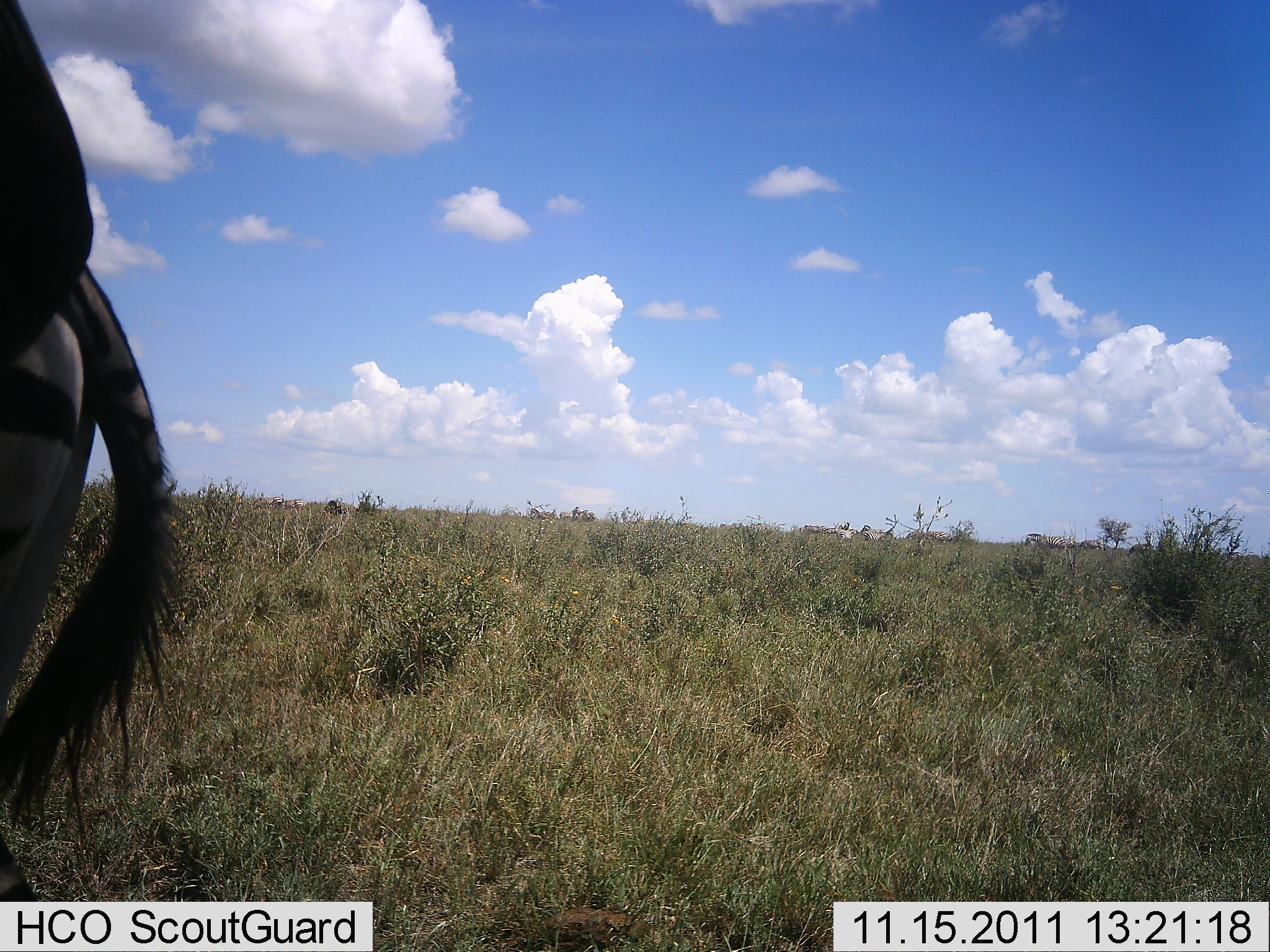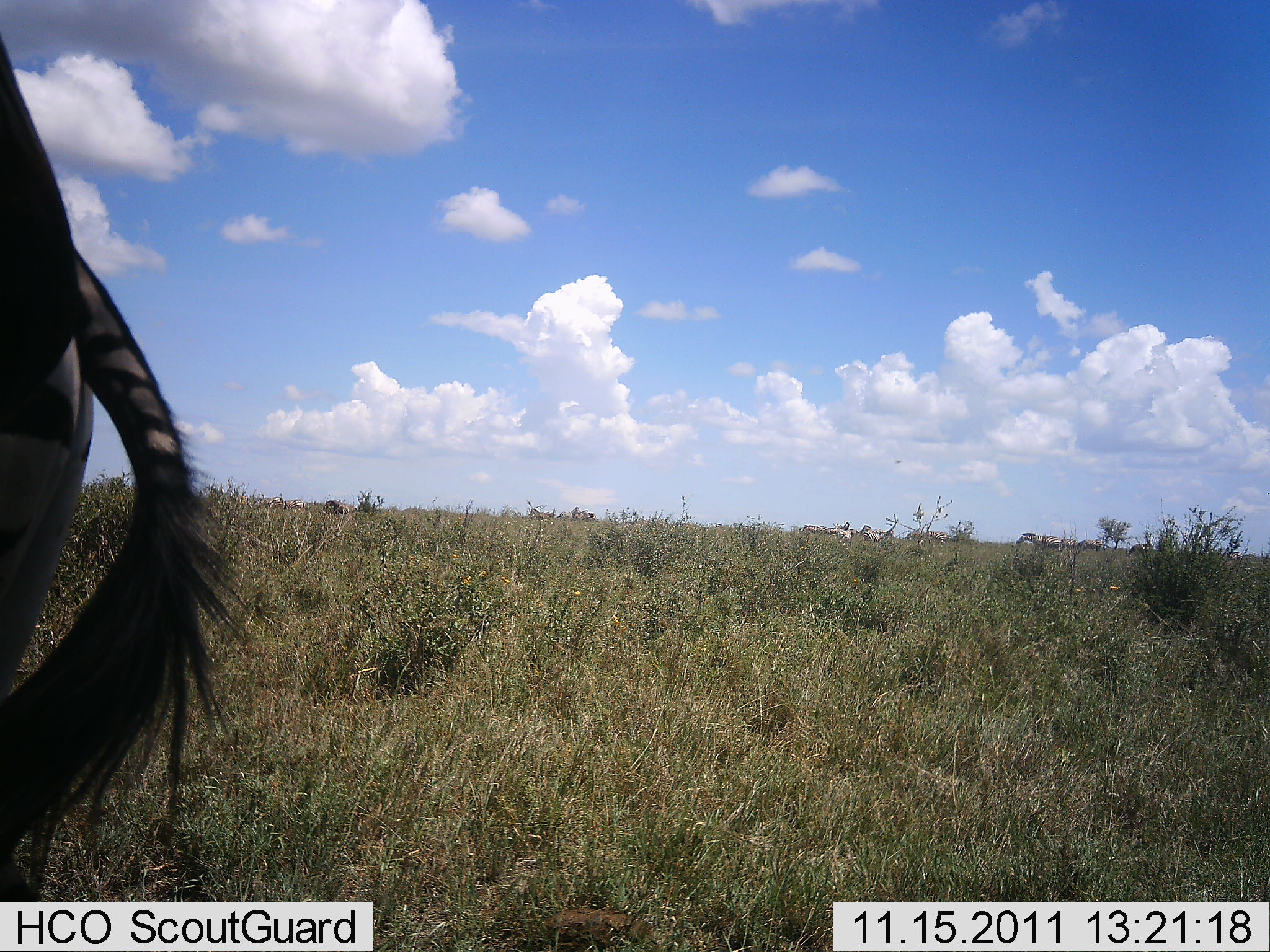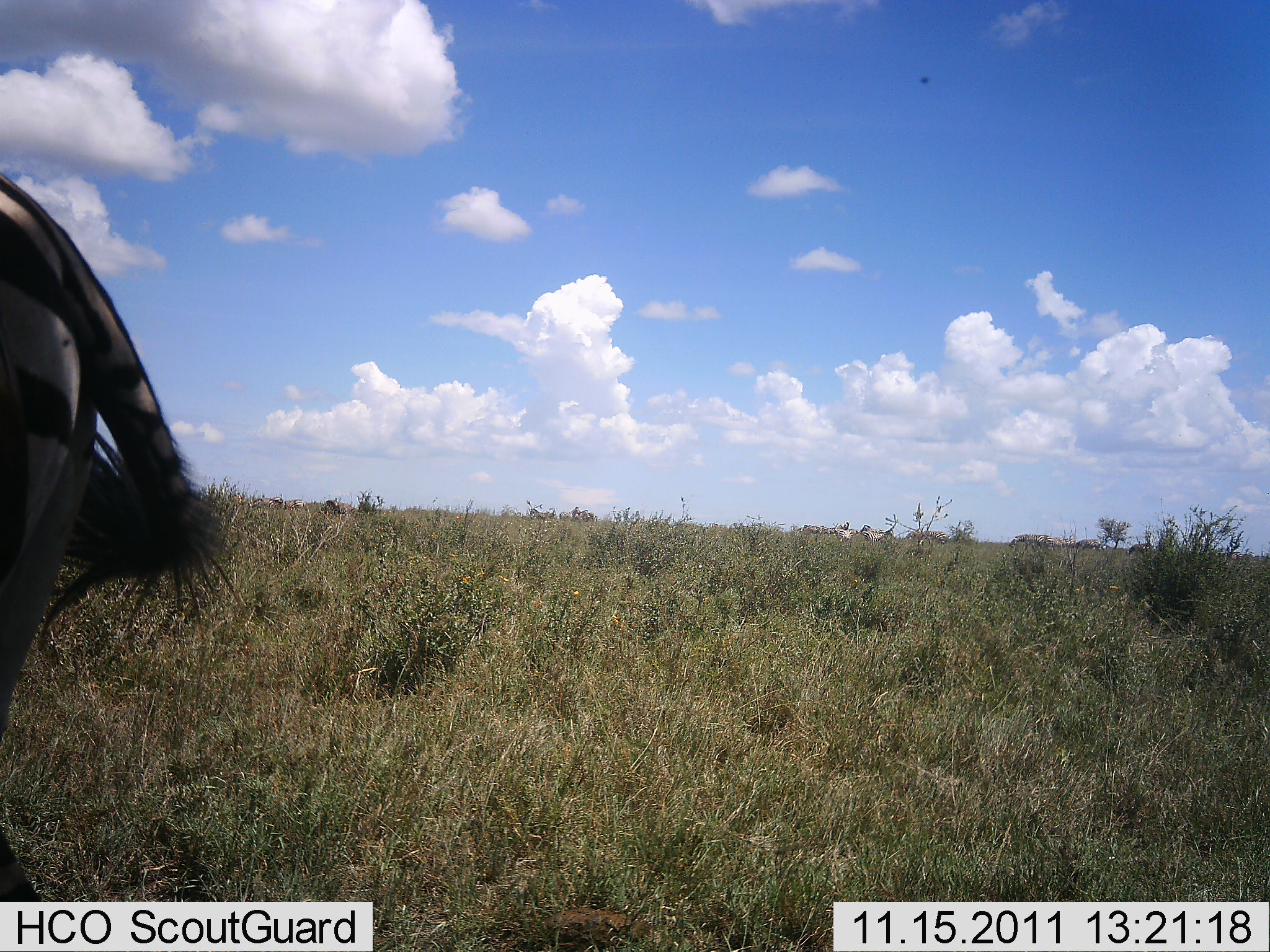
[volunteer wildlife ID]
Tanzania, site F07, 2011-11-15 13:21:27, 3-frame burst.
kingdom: Animalia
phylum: Chordata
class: Mammalia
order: Perissodactyla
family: Equidae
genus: Equus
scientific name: Equus quagga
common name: plains zebra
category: zebra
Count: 1.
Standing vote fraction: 100%.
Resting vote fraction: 7%.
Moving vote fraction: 7%.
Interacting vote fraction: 7%.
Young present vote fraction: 0%.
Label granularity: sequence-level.